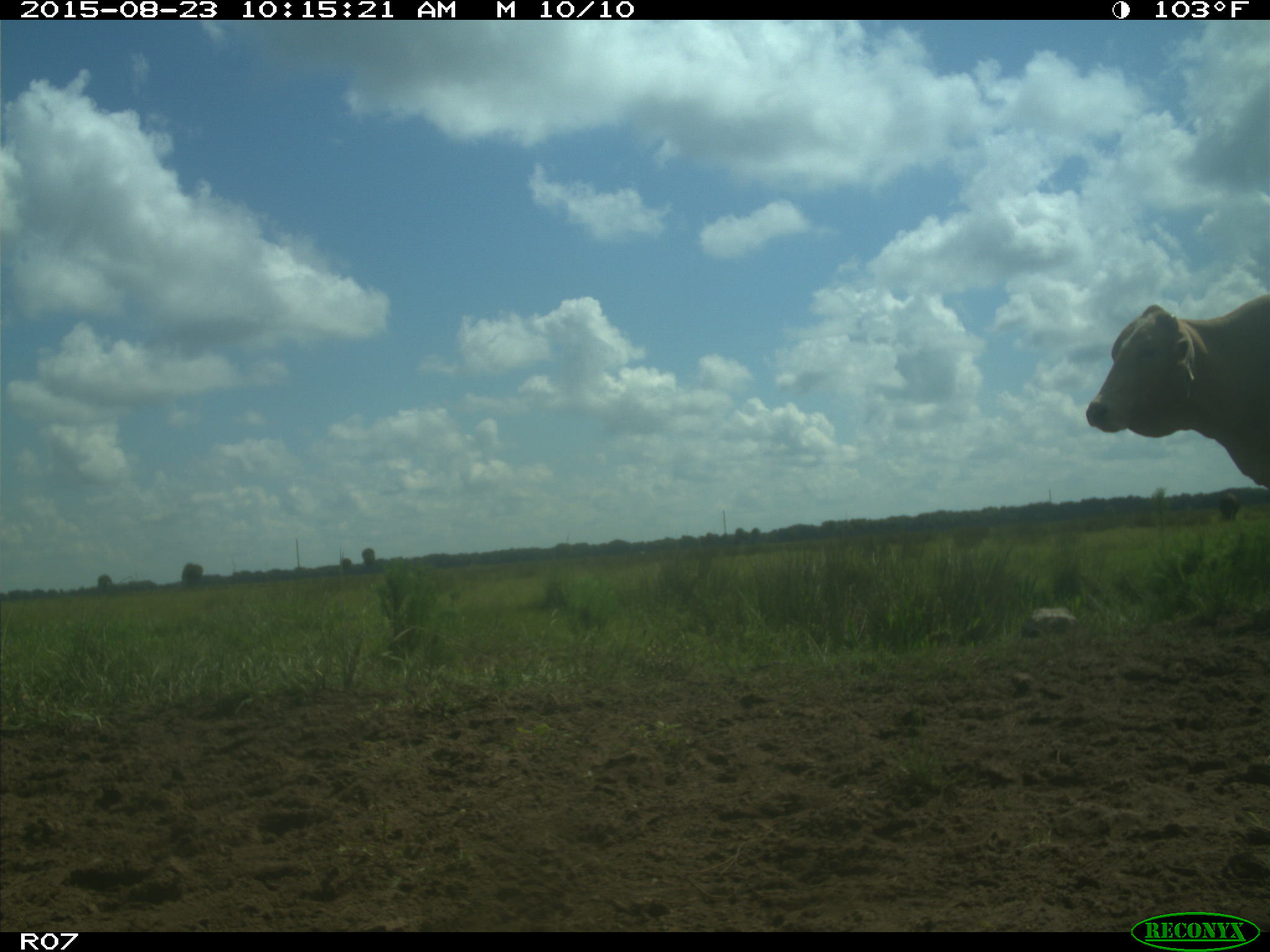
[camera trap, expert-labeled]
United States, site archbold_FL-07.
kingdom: Animalia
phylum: Chordata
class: Mammalia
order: Artiodactyla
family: Bovidae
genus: Bos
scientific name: Bos taurus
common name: domestic cow